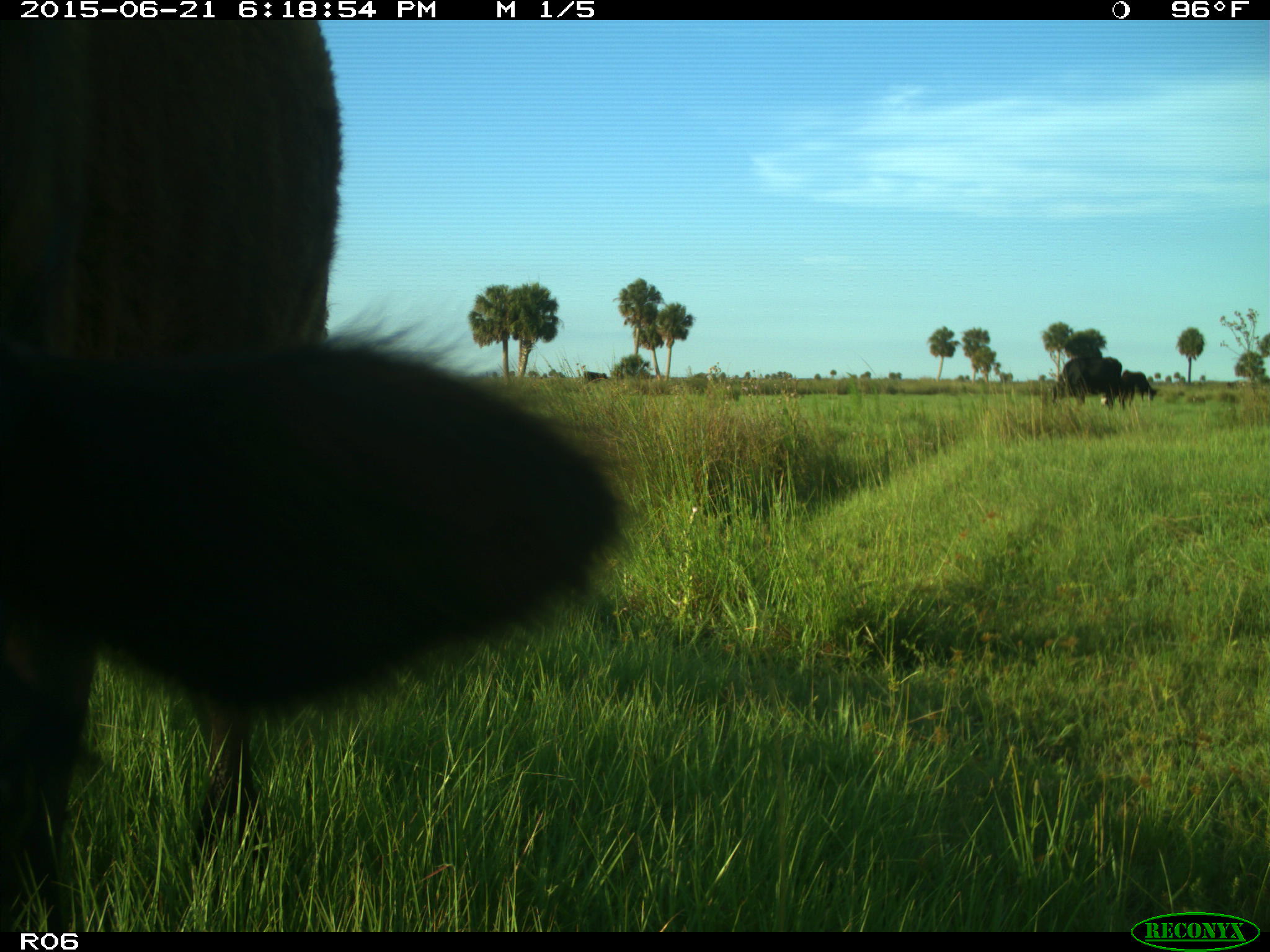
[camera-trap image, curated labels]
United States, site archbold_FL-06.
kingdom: Animalia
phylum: Chordata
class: Mammalia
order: Artiodactyla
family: Bovidae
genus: Bos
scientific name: Bos taurus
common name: domestic cow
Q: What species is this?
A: Bos taurus (domestic cow).